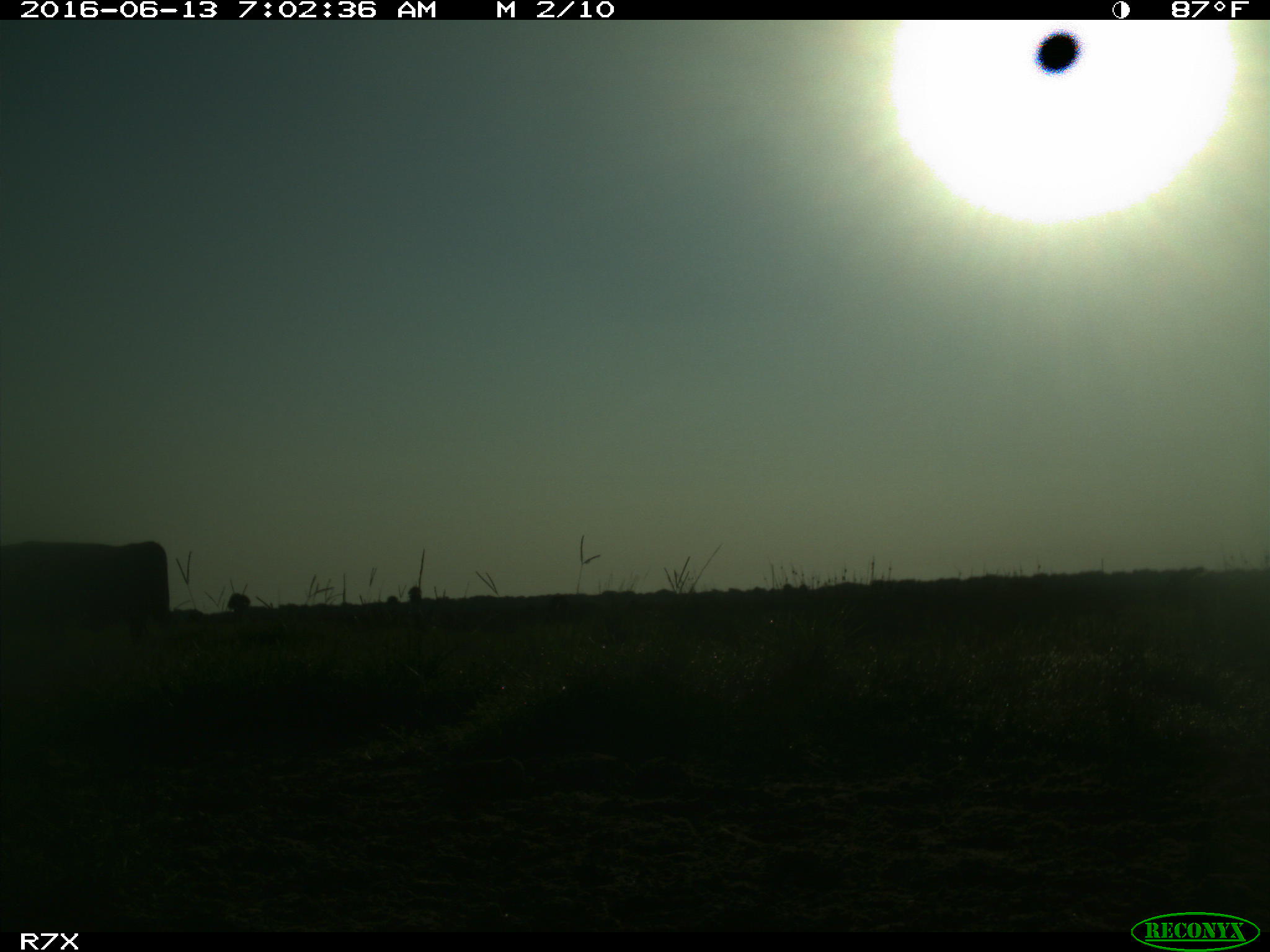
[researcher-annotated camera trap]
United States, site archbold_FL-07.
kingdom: Animalia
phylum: Chordata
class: Mammalia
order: Artiodactyla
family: Bovidae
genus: Bos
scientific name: Bos taurus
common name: domestic cow